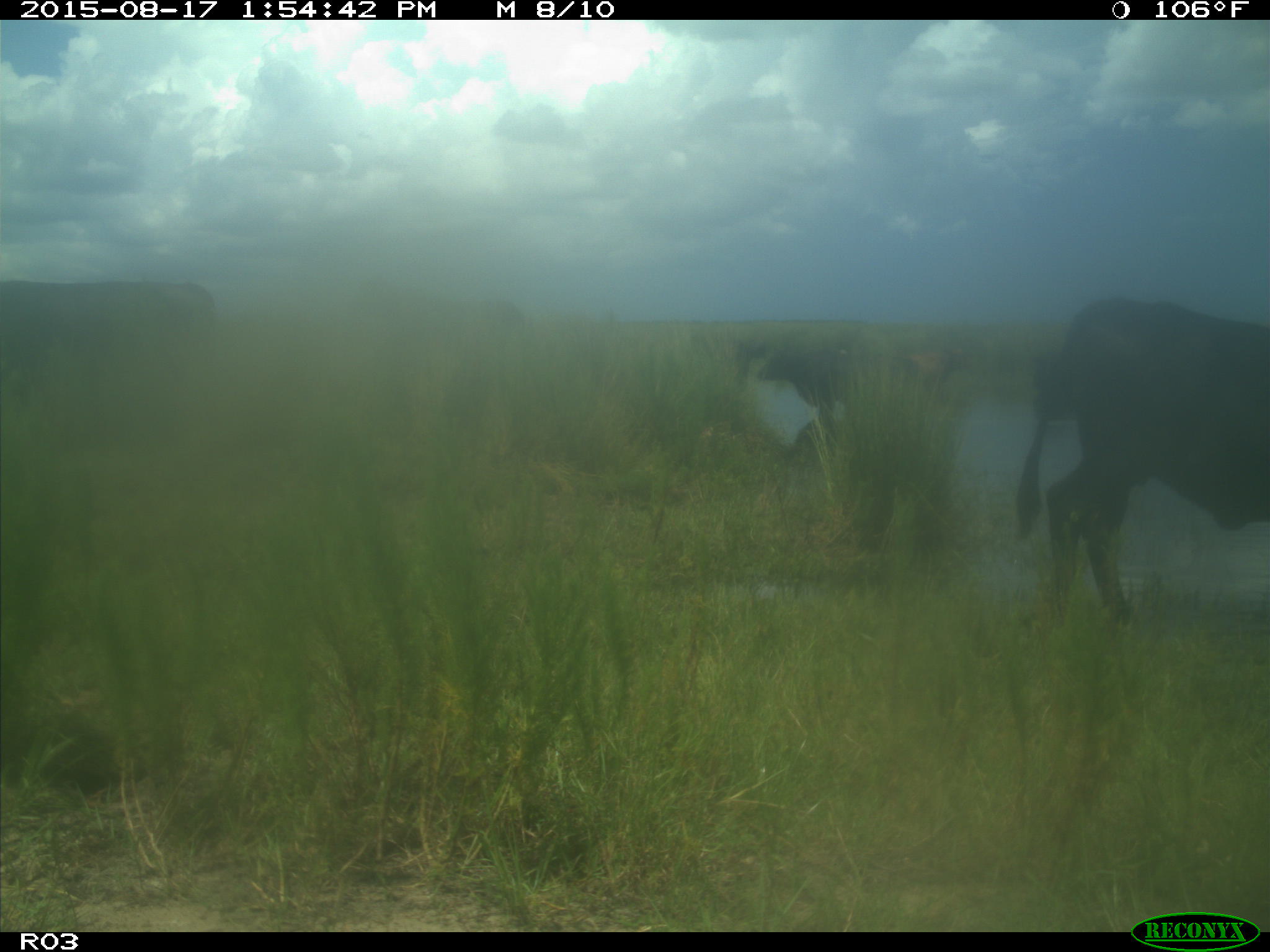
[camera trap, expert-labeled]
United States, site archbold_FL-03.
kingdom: Animalia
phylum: Chordata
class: Mammalia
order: Artiodactyla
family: Bovidae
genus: Bos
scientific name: Bos taurus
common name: domestic cow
Bos taurus (domestic cow).